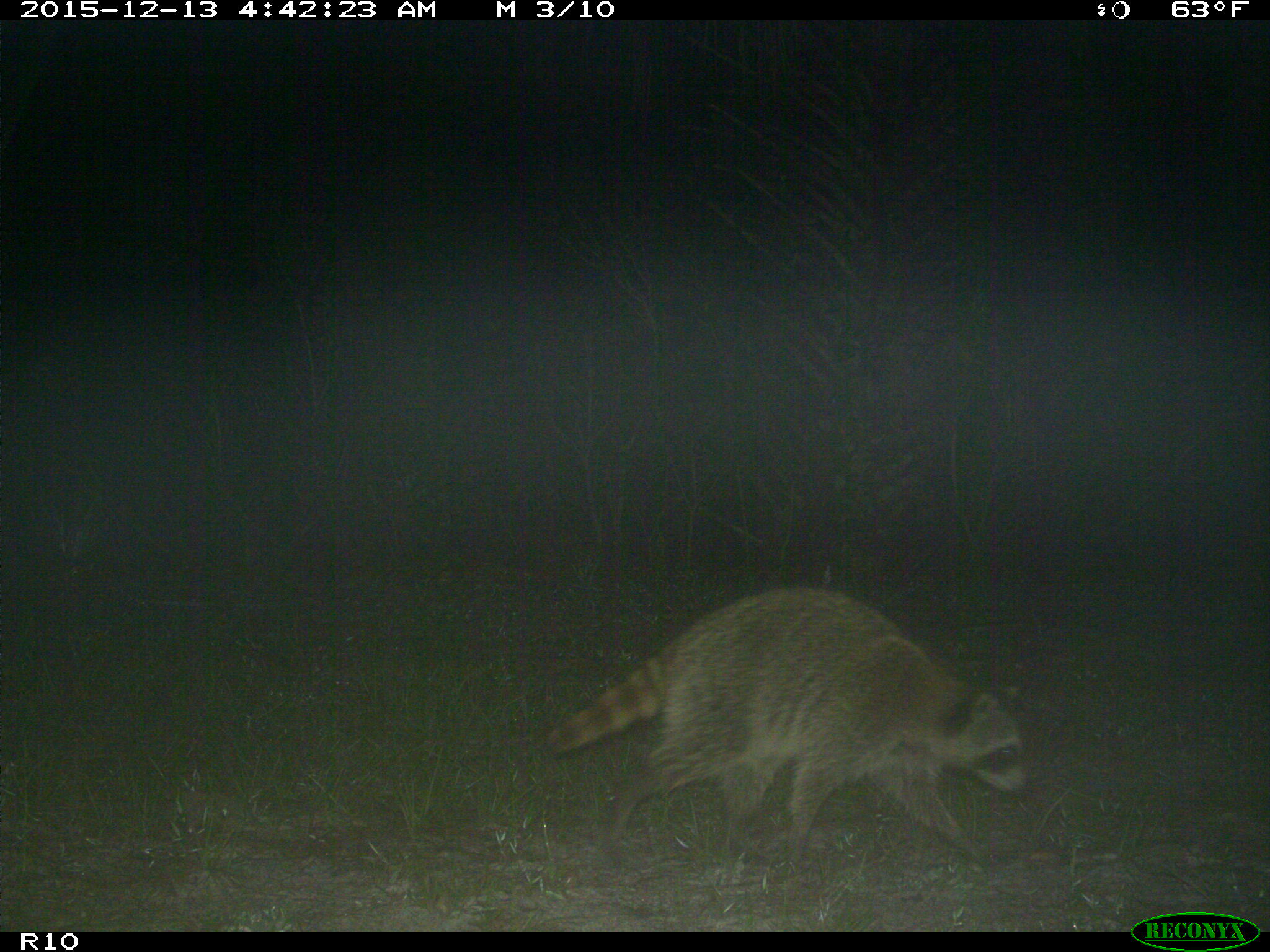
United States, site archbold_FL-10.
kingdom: Animalia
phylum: Chordata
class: Mammalia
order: Carnivora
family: Procyonidae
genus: Procyon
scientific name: Procyon lotor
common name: common raccoon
Procyon lotor (common raccoon).